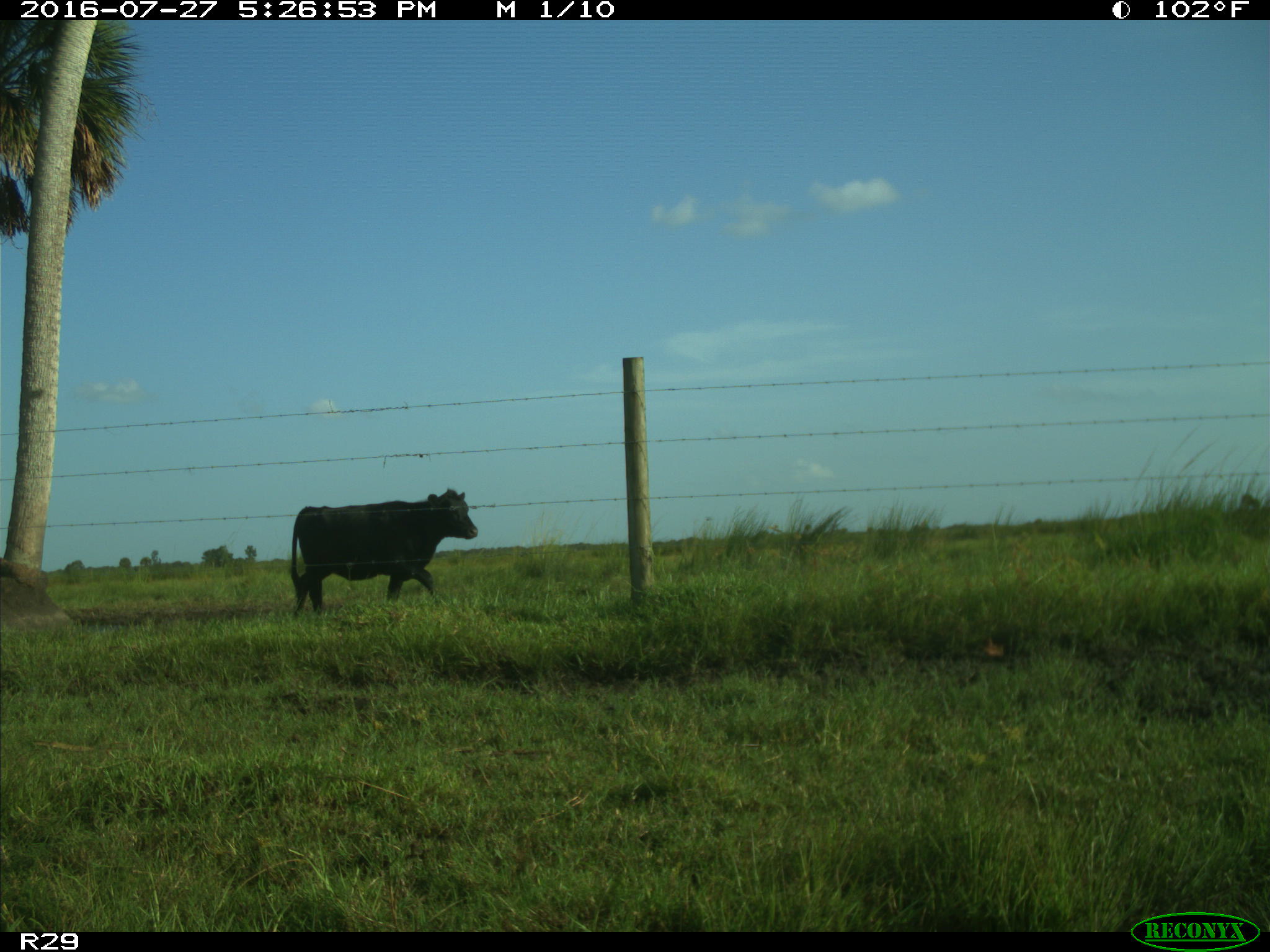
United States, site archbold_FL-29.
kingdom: Animalia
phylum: Chordata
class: Mammalia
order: Artiodactyla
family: Bovidae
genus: Bos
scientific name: Bos taurus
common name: domestic cow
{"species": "Bos taurus (domestic cow)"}